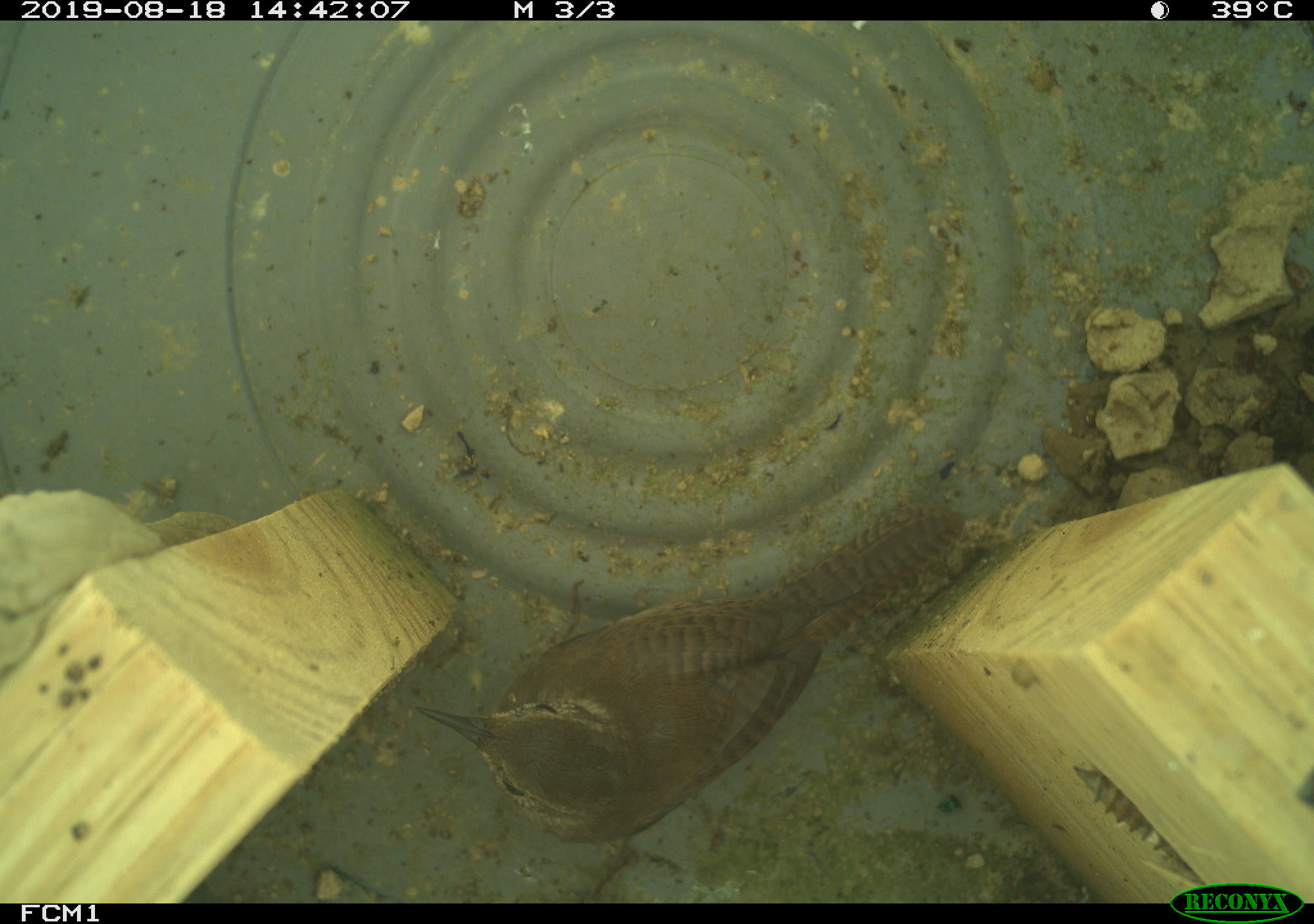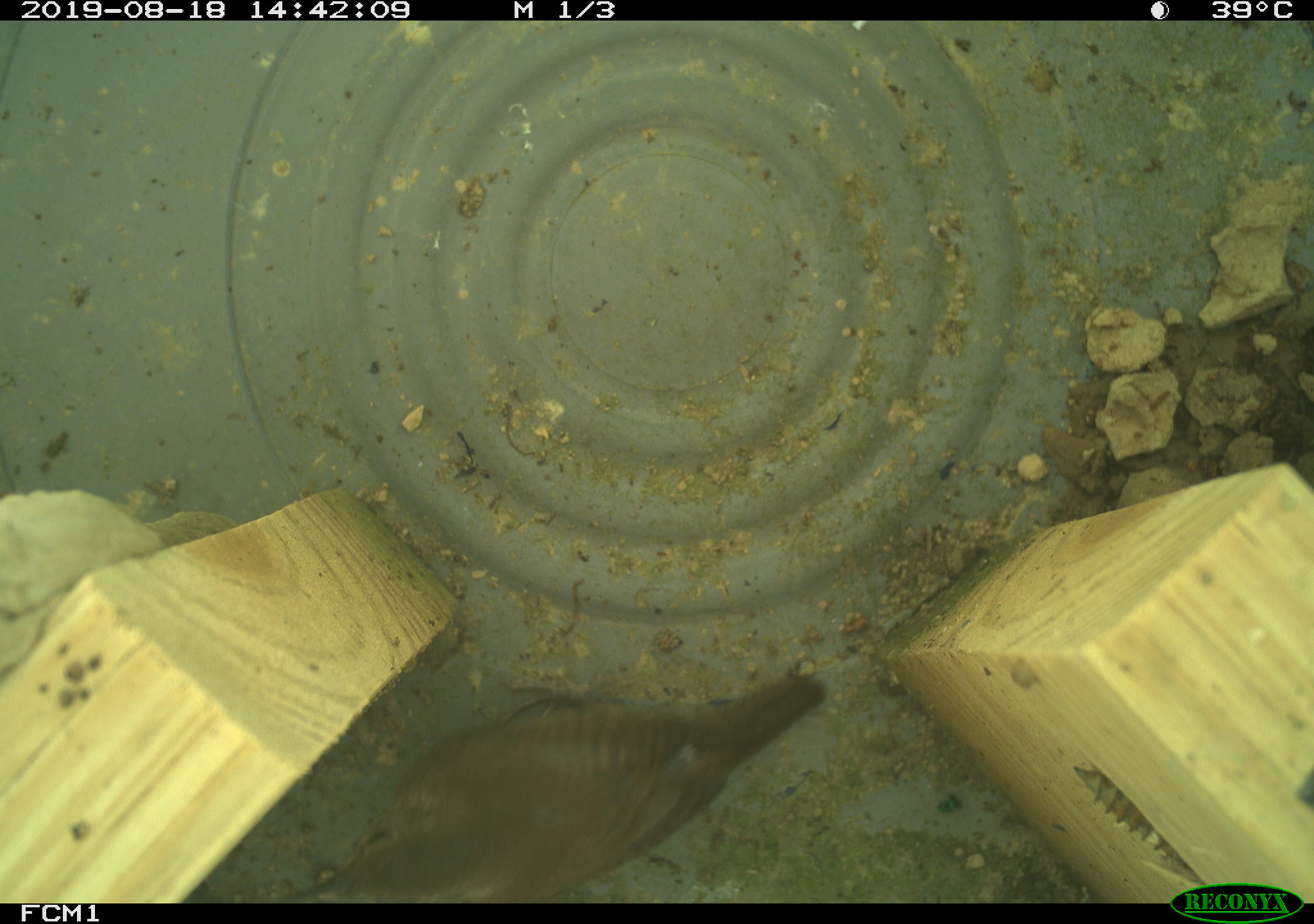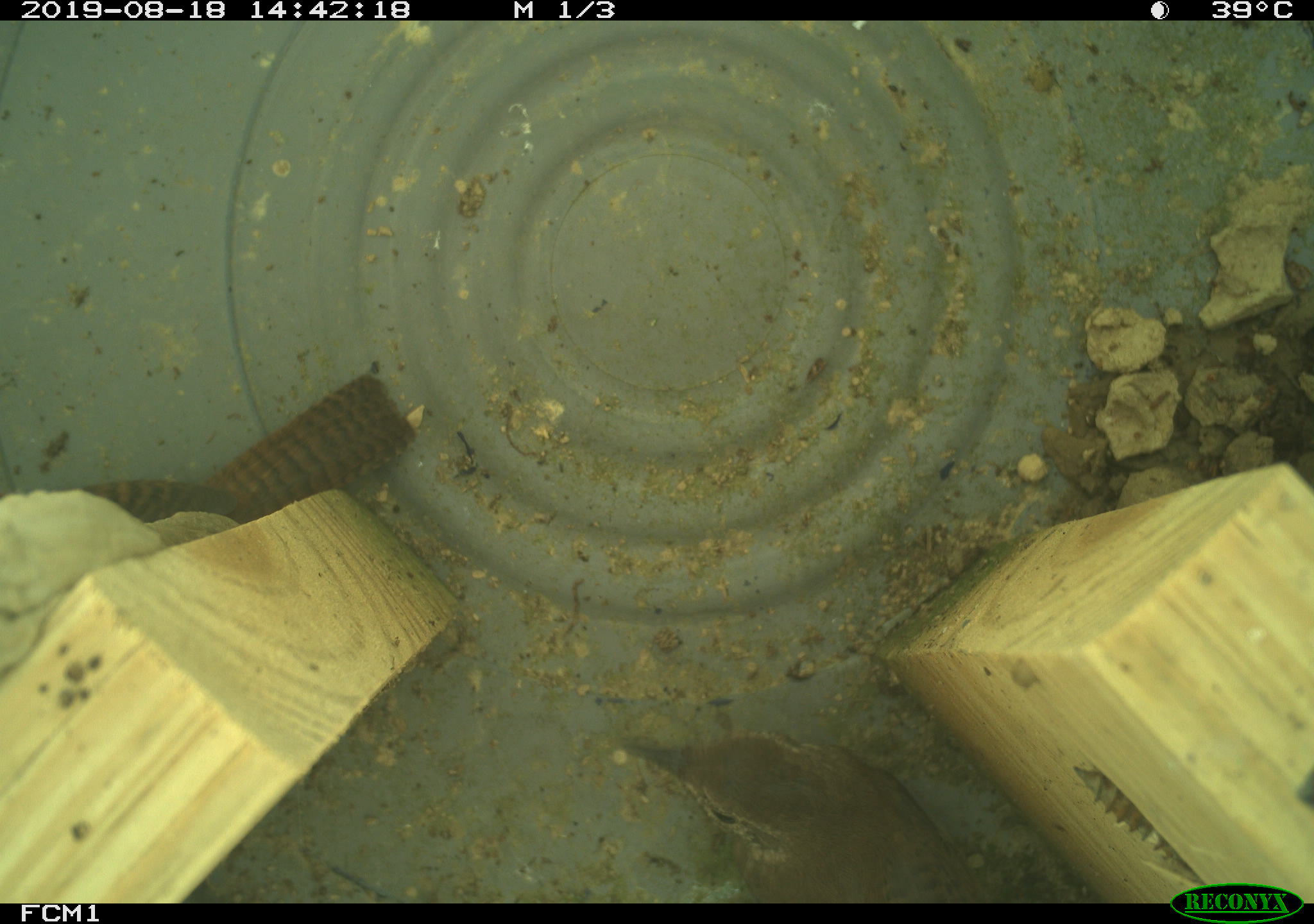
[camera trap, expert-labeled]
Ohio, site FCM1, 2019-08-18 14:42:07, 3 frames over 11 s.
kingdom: Animalia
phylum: Chordata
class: Aves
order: Passeriformes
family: Troglodytidae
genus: Troglodytes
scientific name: Troglodytes aedon aedon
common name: northern house wren